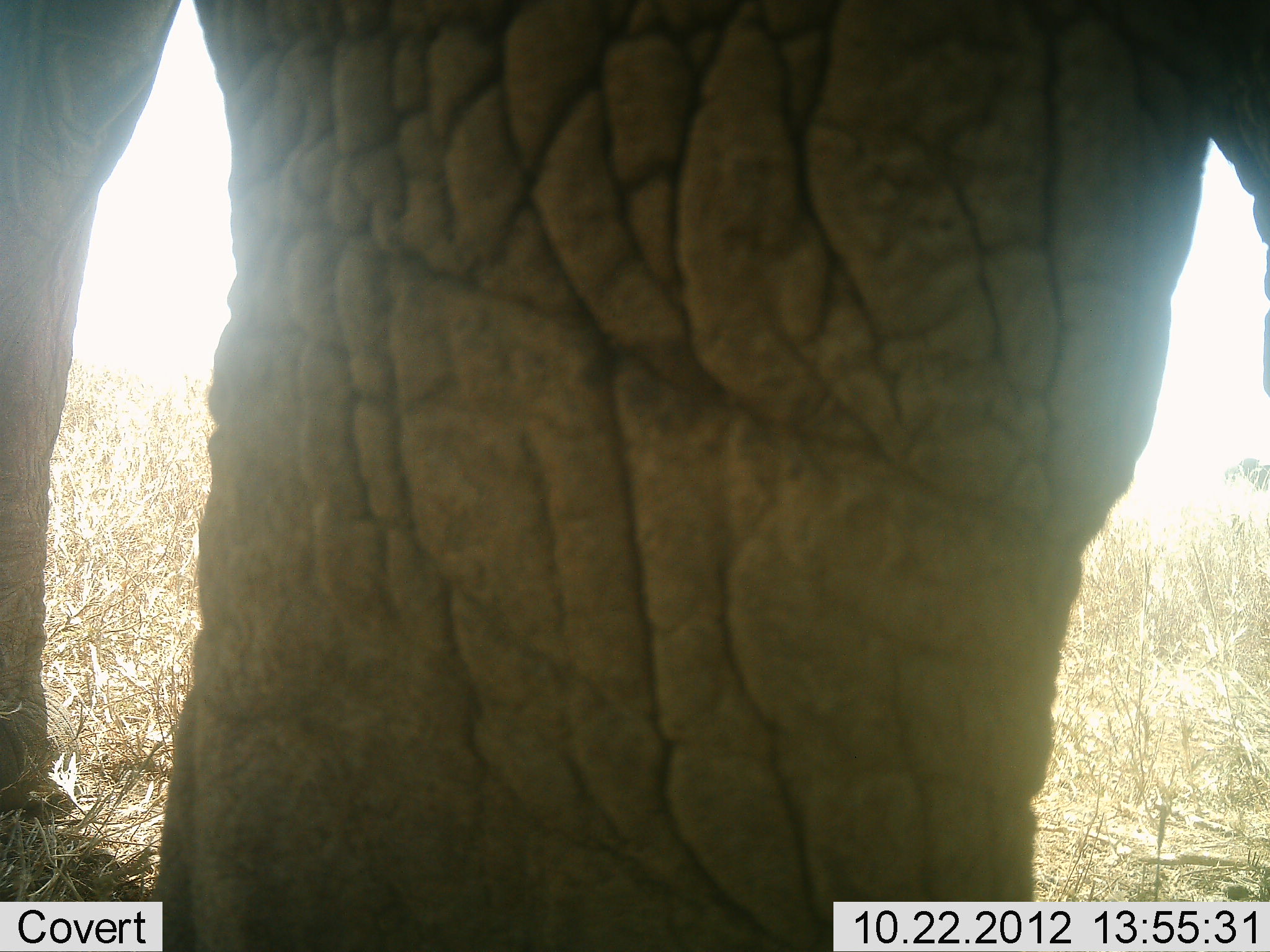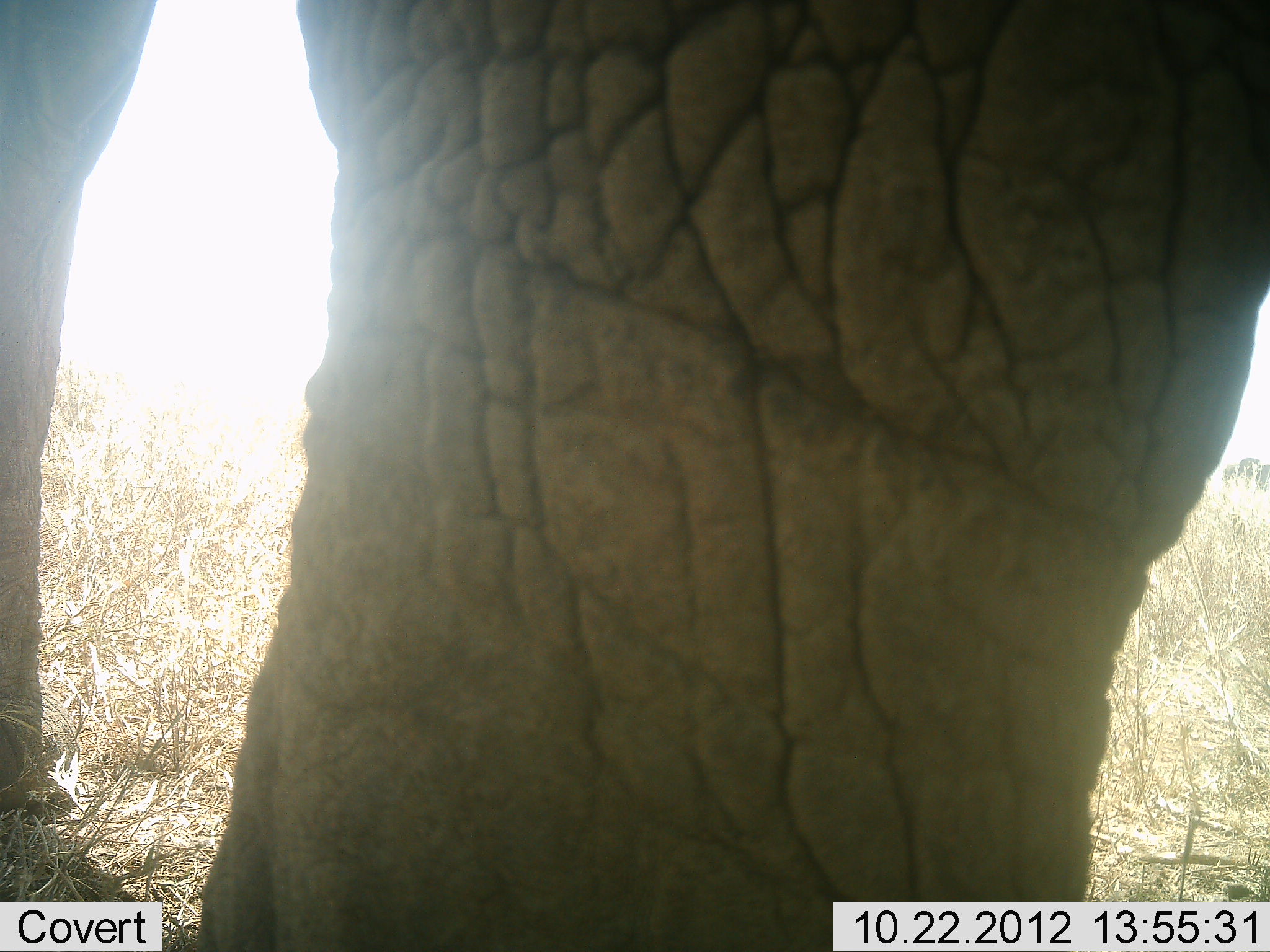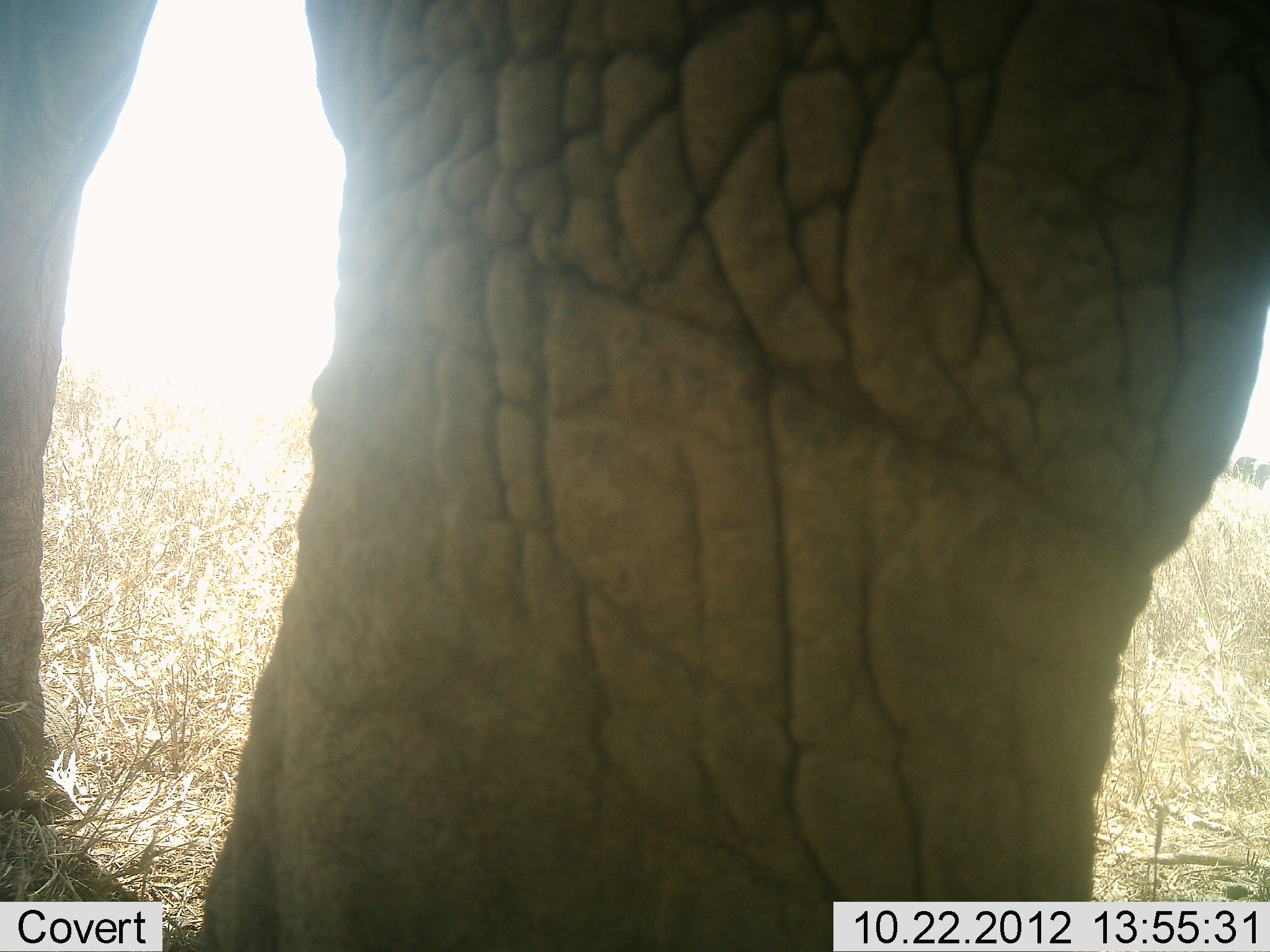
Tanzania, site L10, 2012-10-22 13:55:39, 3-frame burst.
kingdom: Animalia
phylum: Chordata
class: Mammalia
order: Proboscidea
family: Elephantidae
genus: Loxodonta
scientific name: Loxodonta africana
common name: african bush elephant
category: elephant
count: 1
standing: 100%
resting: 0%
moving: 10%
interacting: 0%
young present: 0%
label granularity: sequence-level